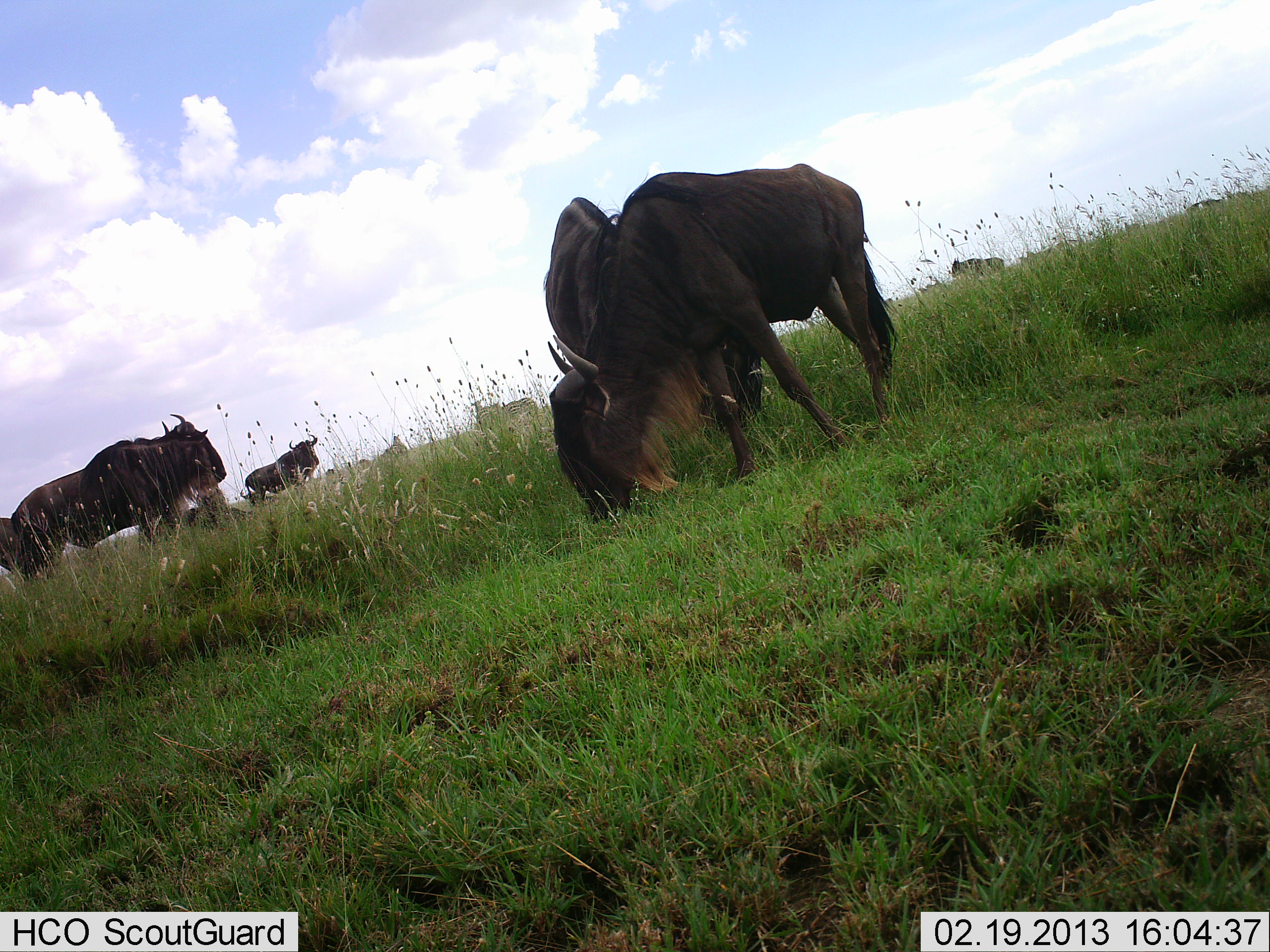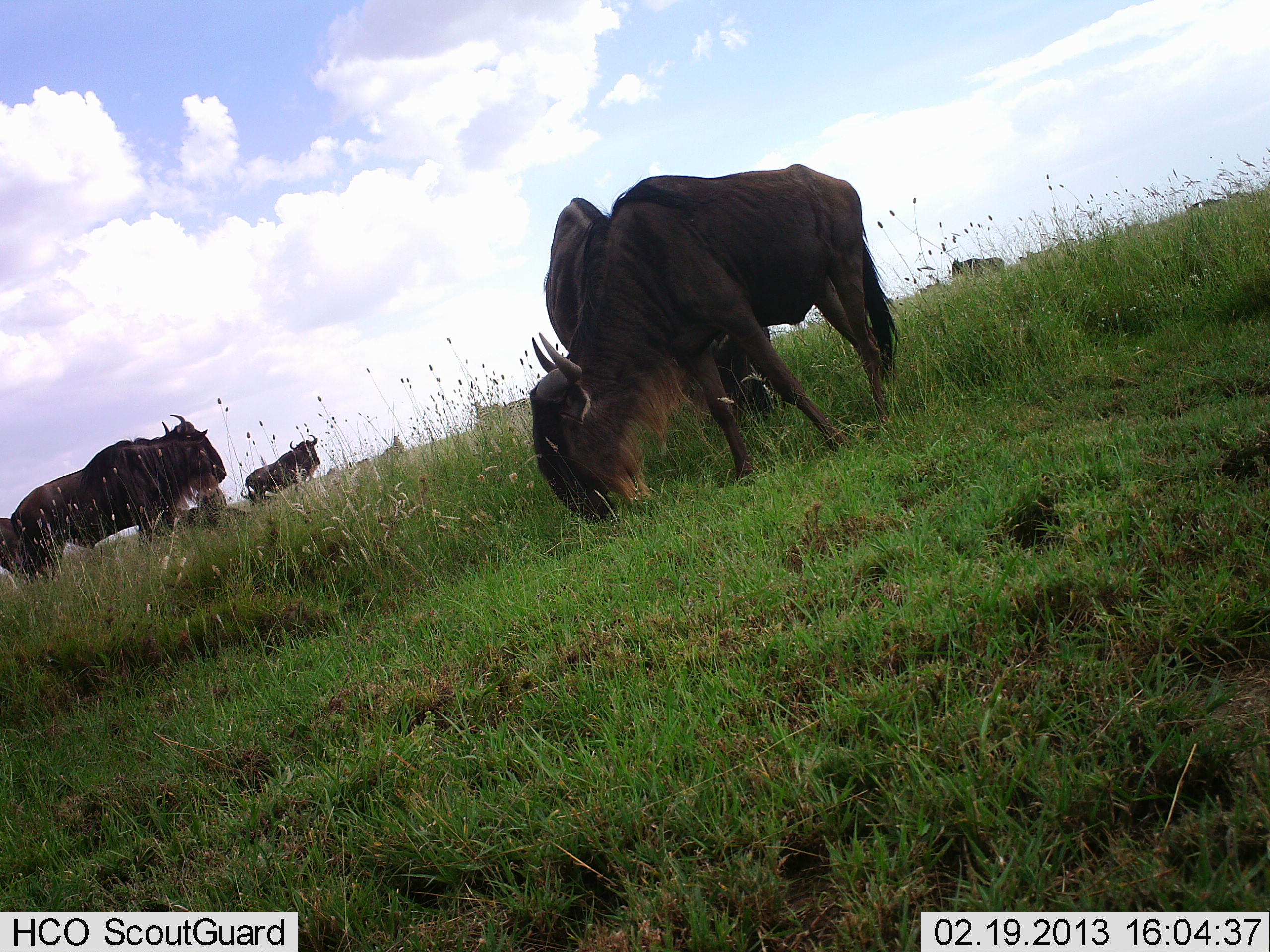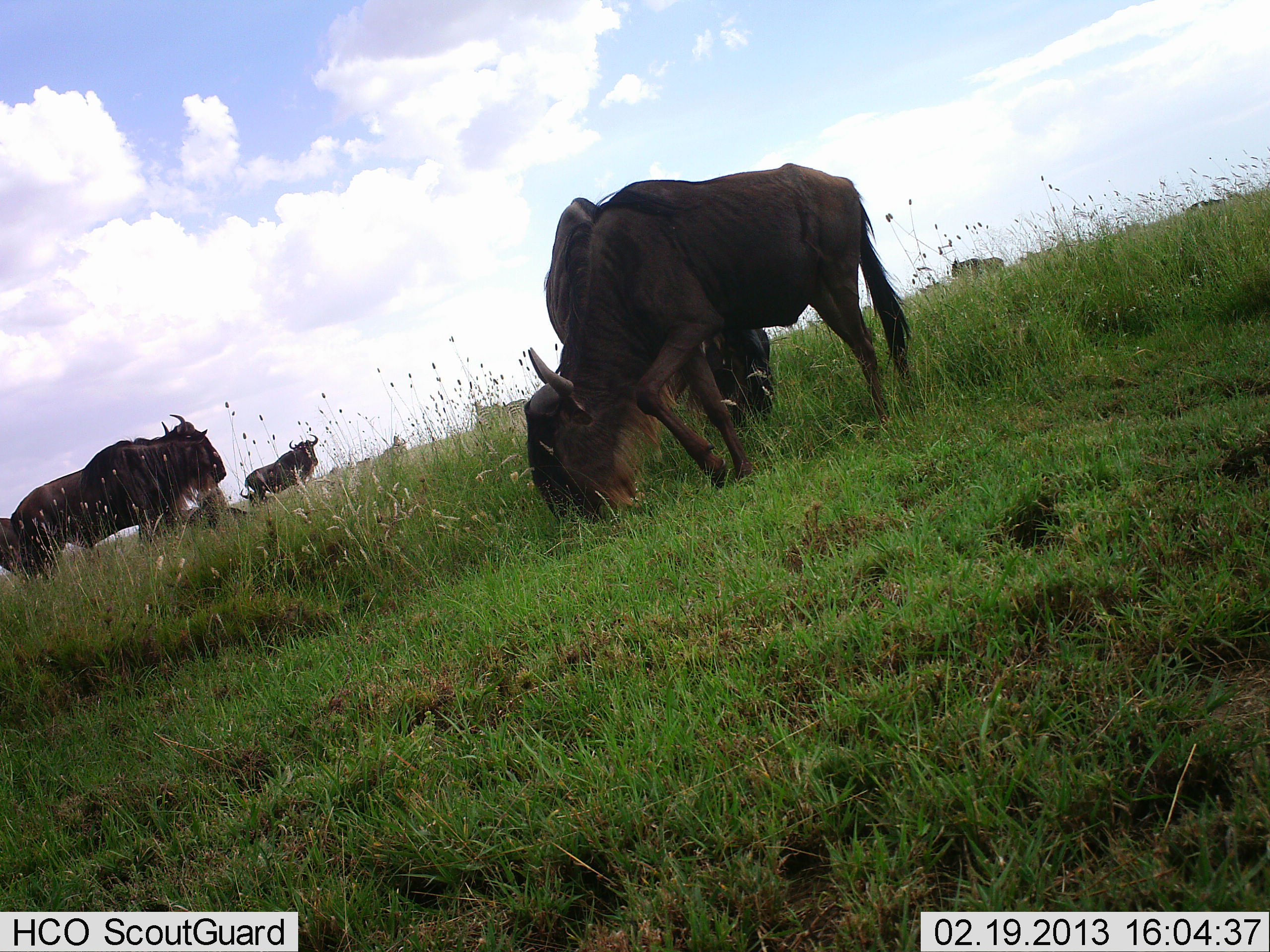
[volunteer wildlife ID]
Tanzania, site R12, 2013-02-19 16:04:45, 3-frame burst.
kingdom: Animalia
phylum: Chordata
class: Mammalia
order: Artiodactyla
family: Bovidae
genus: Connochaetes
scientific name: Connochaetes taurinus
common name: blue wildebeest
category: wildebeest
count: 7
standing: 61%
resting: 17%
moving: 22%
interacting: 6%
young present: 0%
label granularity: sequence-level